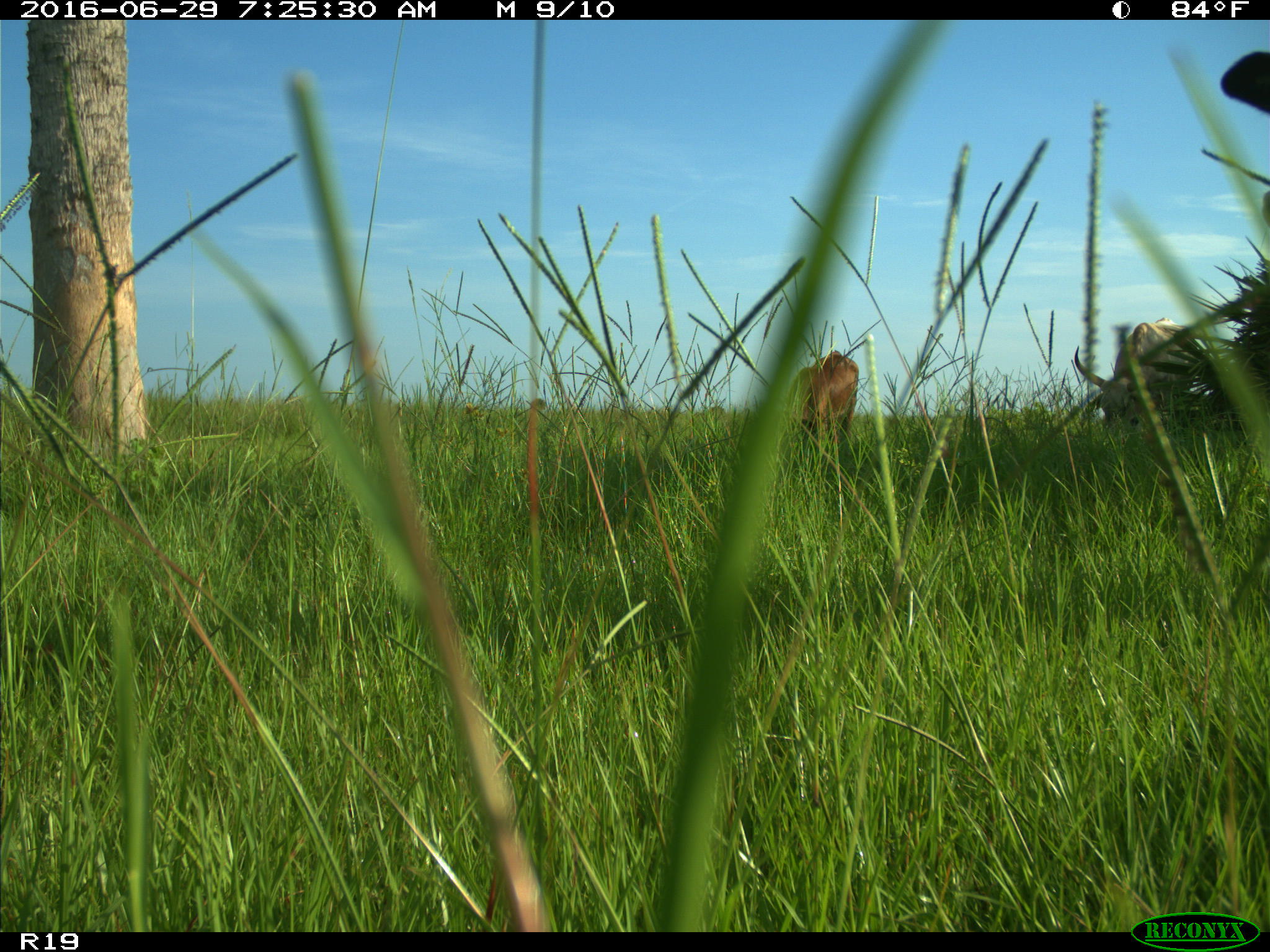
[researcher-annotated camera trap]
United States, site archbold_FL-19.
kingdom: Animalia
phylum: Chordata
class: Mammalia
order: Artiodactyla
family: Bovidae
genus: Bos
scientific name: Bos taurus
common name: domestic cow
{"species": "Bos taurus (domestic cow)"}